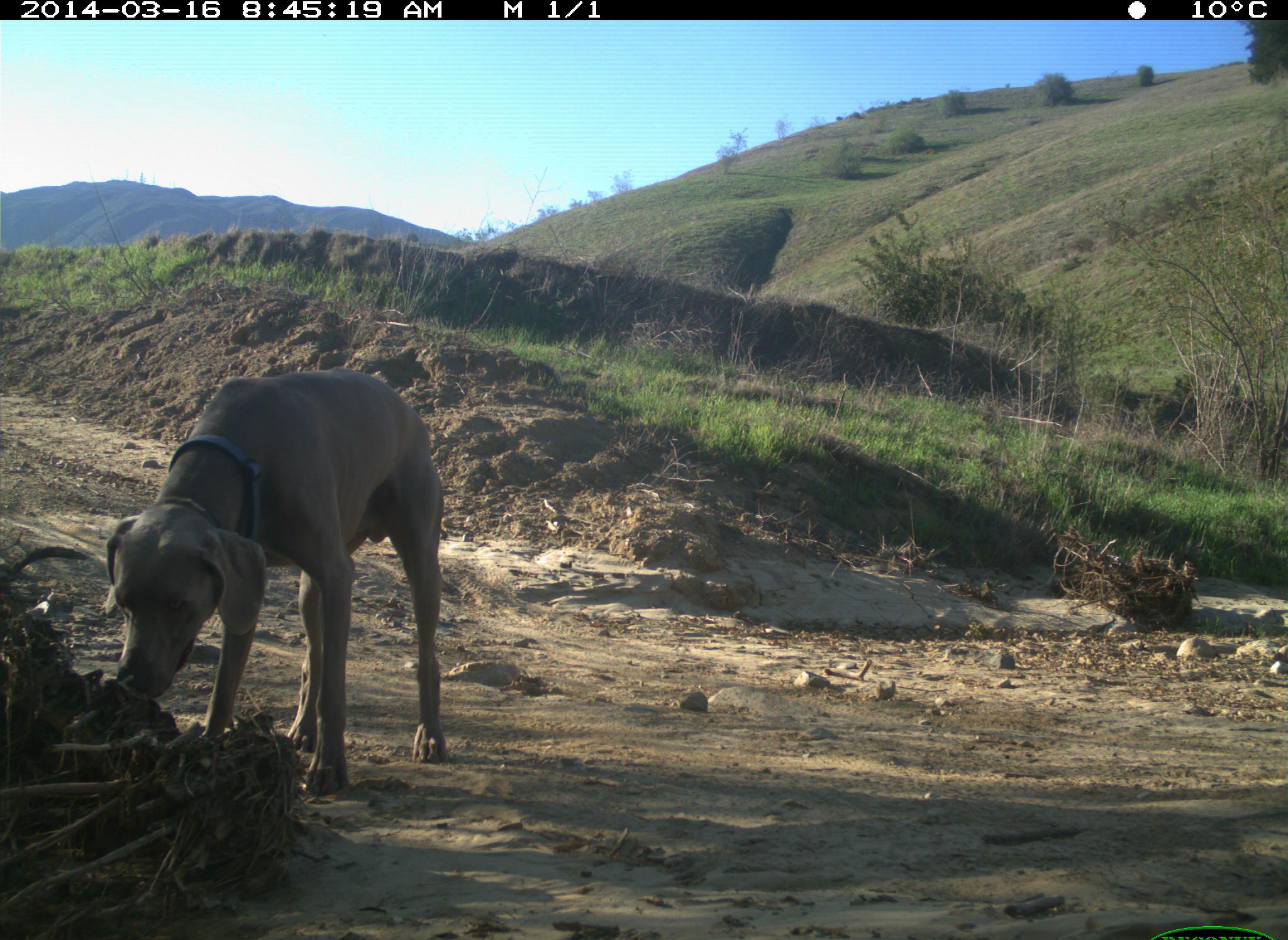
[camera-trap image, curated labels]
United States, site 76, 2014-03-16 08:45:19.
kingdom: Animalia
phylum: Chordata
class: Mammalia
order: Carnivora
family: Canidae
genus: Canis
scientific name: Canis familiaris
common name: domestic dog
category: dog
Dog (domestic dog) (Canis familiaris).